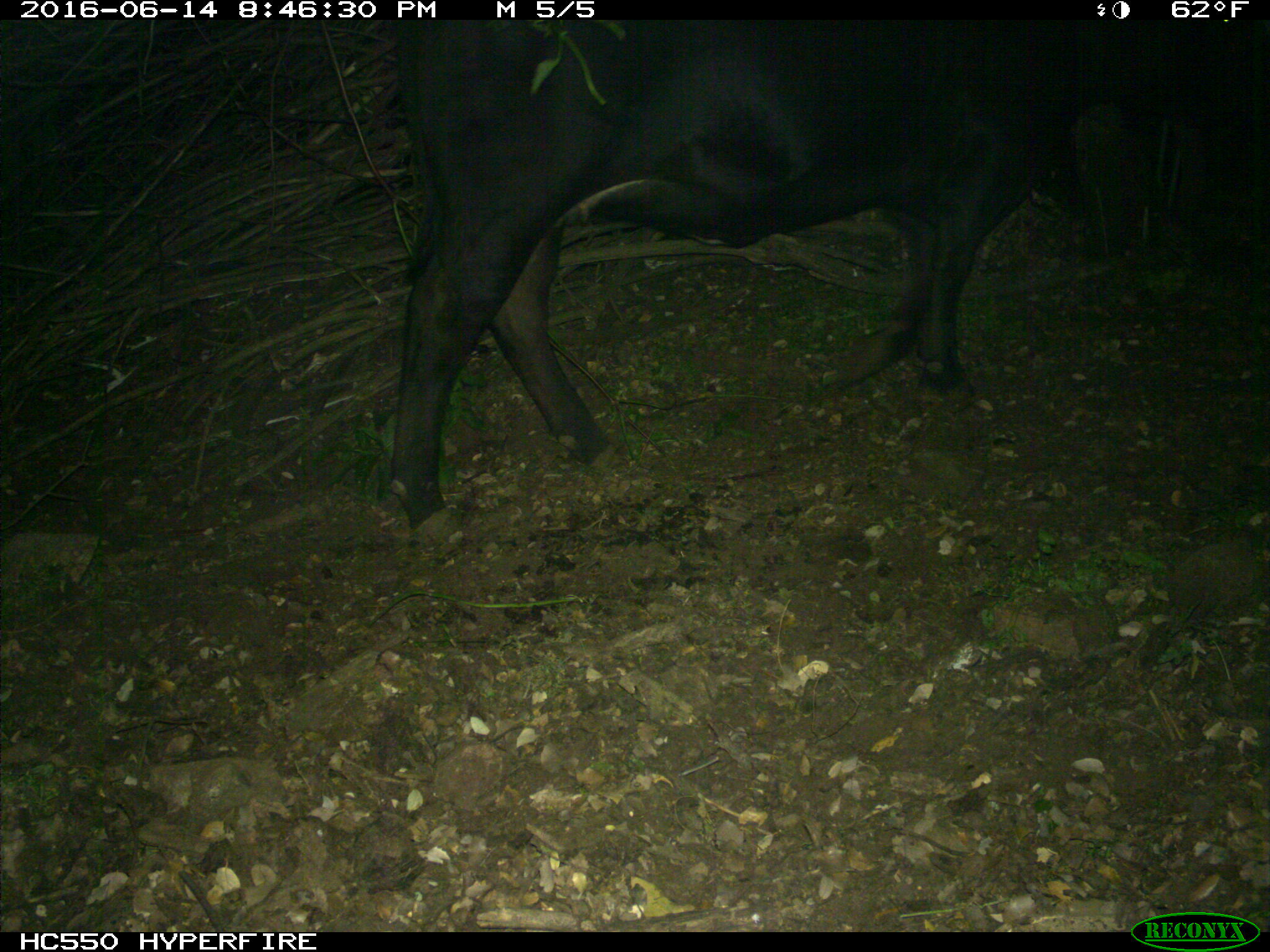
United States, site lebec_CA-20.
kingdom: Animalia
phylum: Chordata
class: Mammalia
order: Artiodactyla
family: Bovidae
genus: Bos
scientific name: Bos taurus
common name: domestic cow